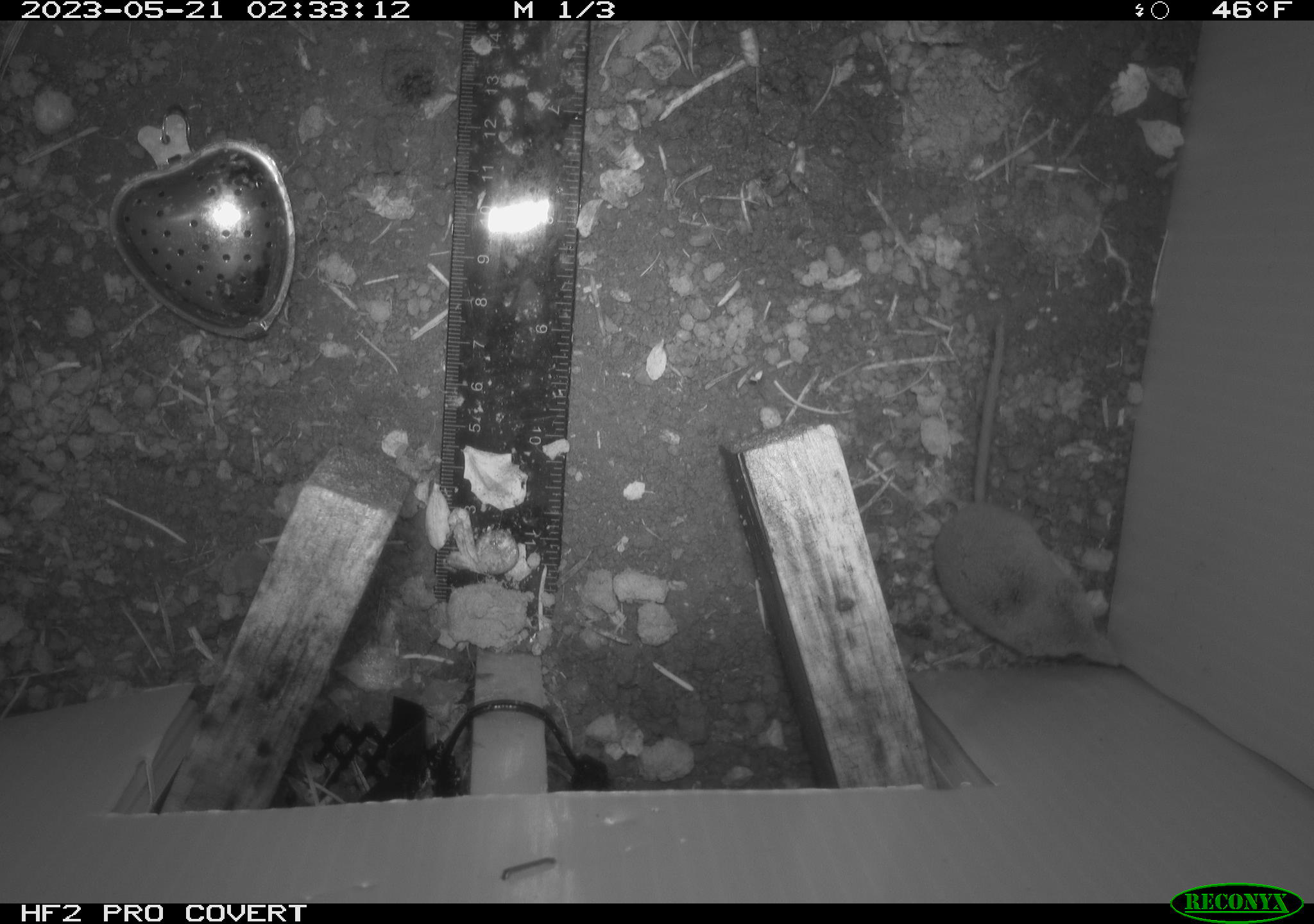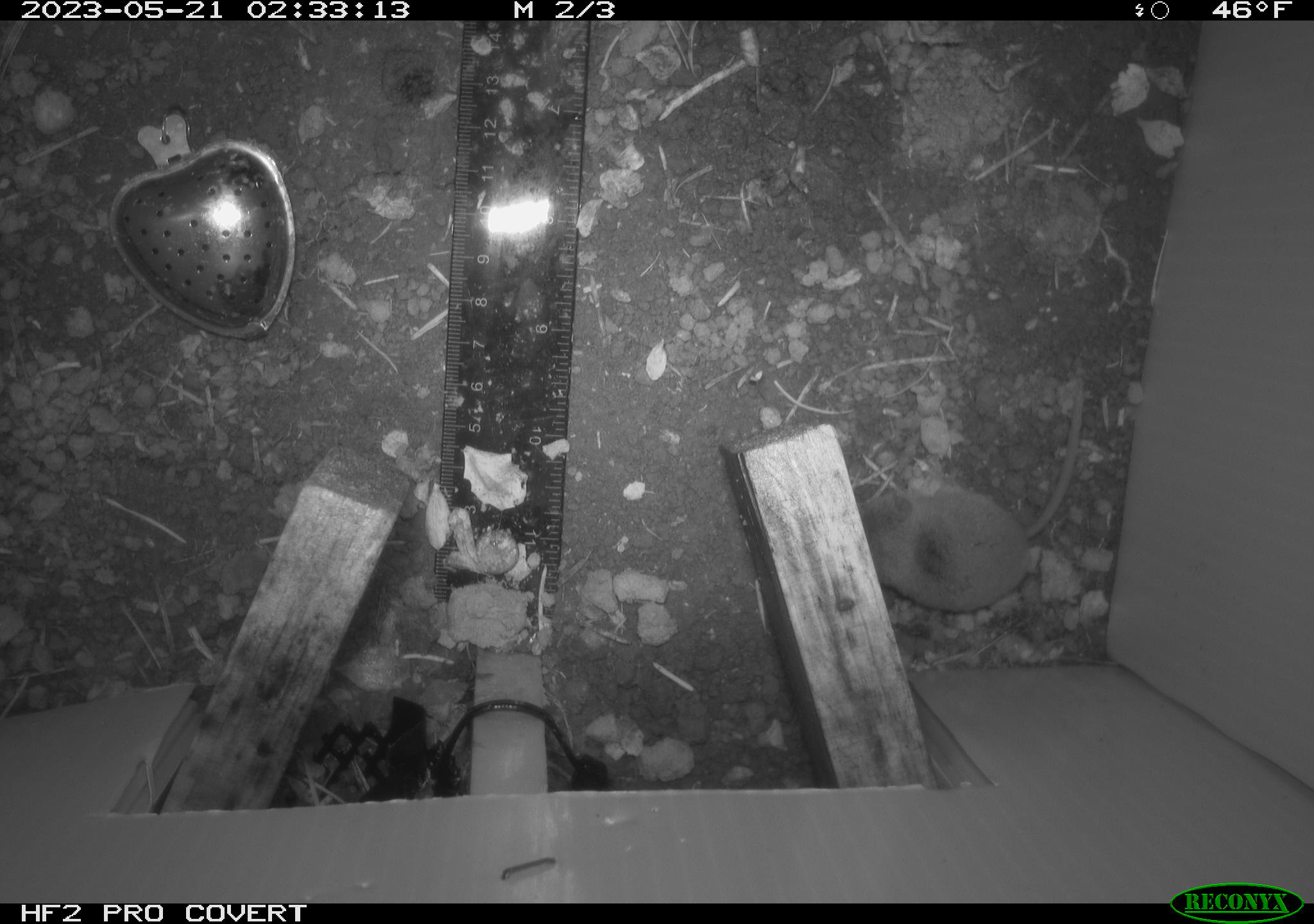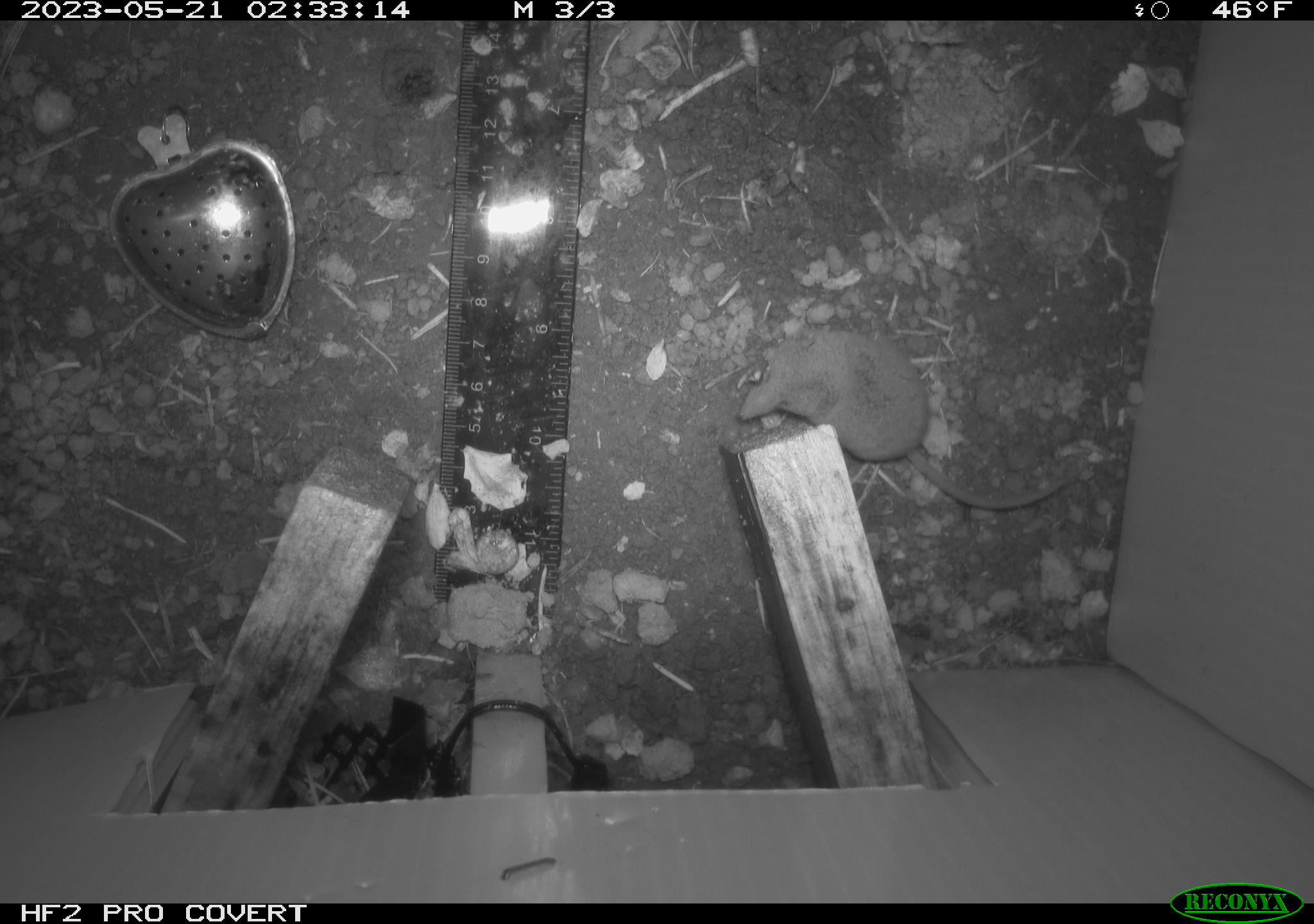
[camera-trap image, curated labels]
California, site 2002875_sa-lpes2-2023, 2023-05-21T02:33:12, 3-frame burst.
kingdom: Animalia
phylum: Chordata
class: Mammalia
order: Eulipotyphla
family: Soricidae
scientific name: Soricidae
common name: shrews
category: soricidae family